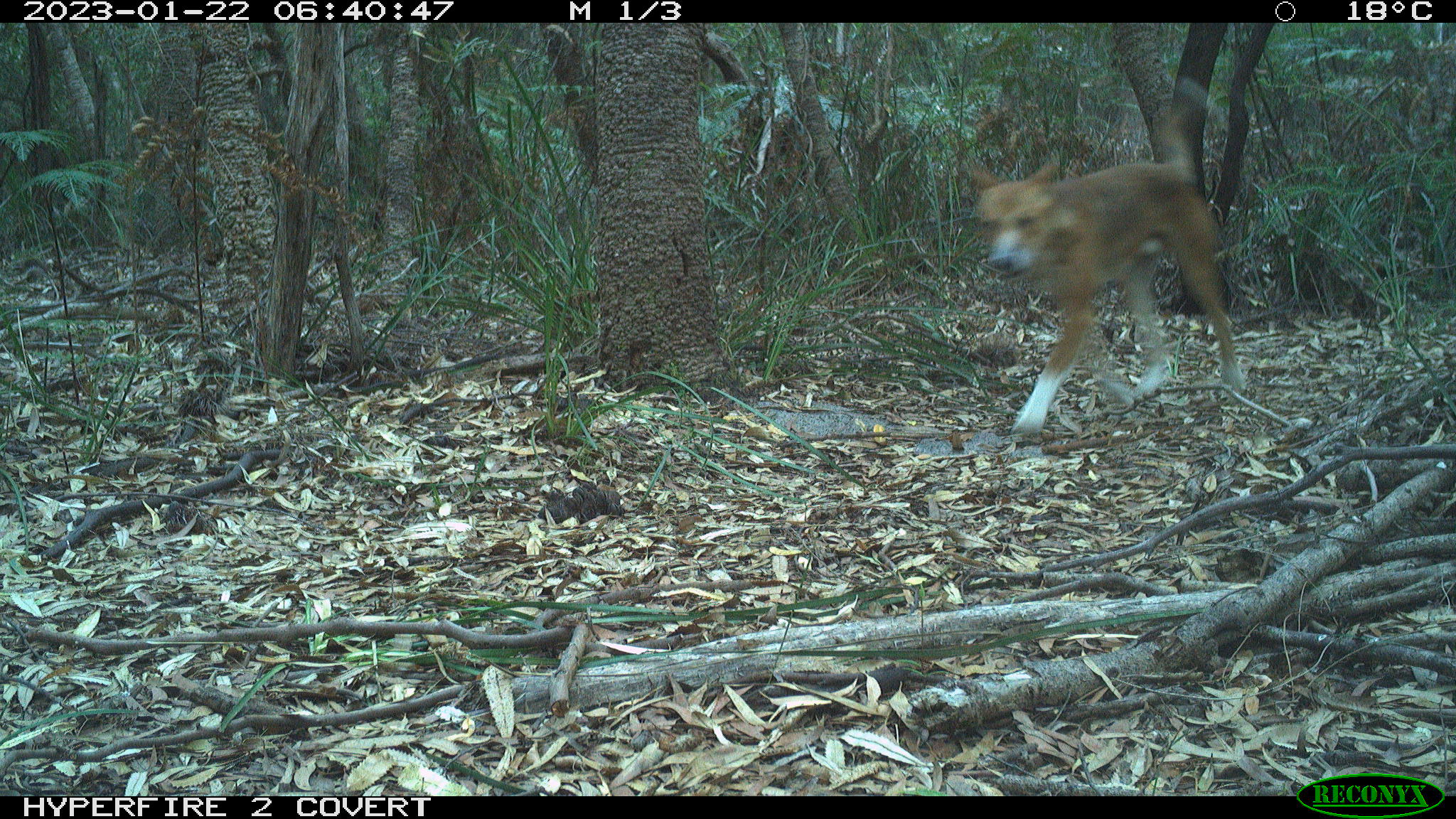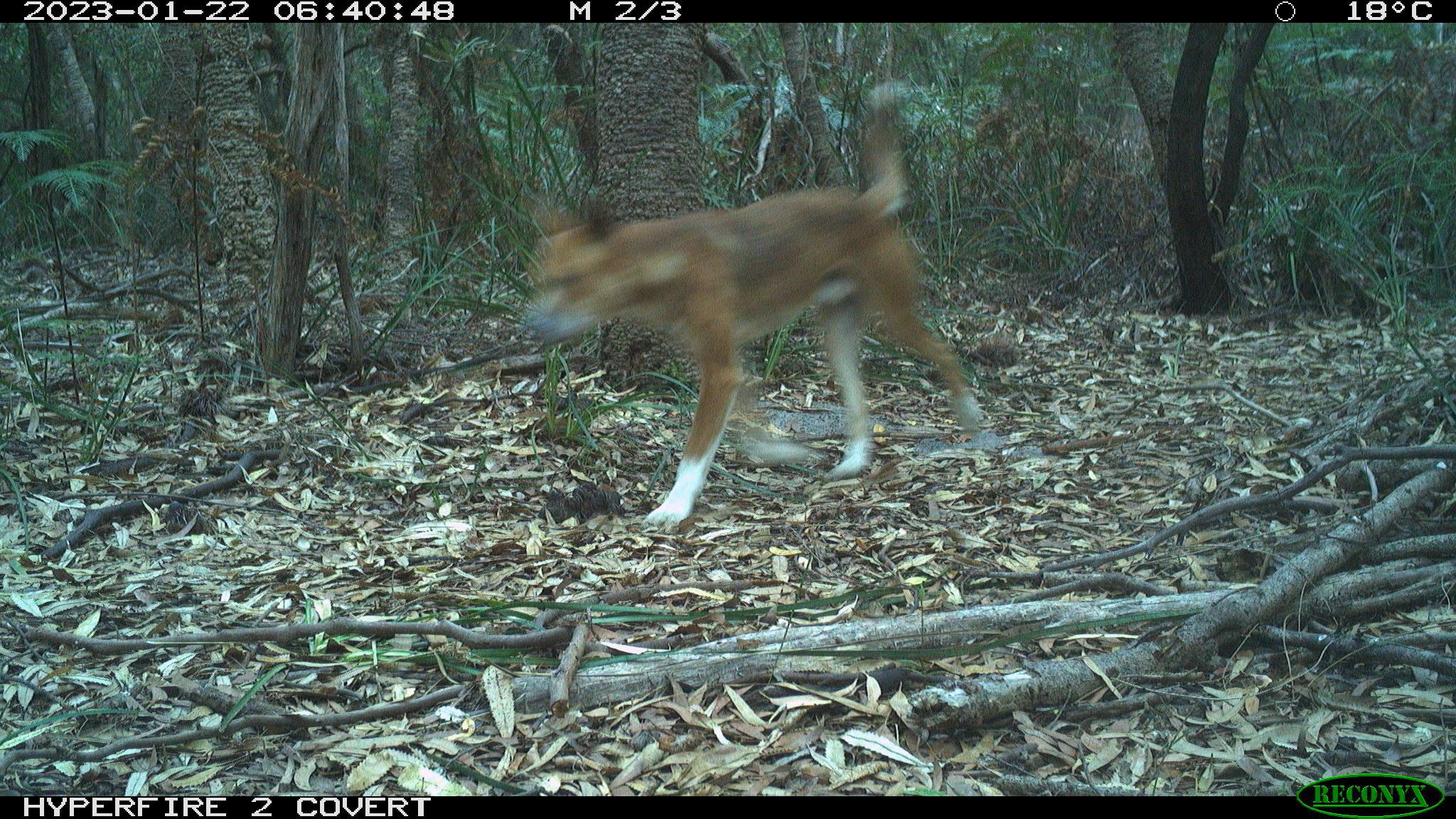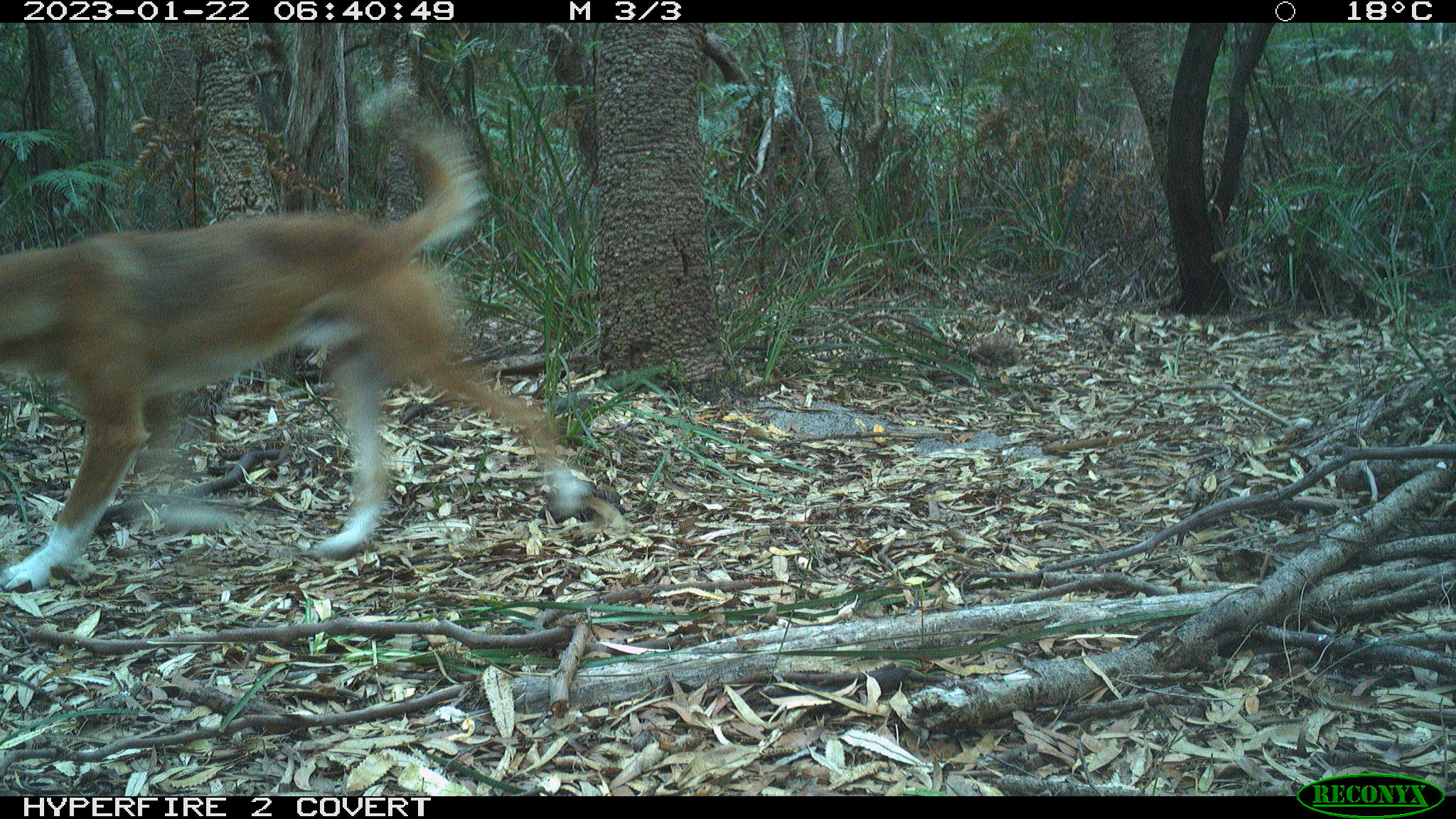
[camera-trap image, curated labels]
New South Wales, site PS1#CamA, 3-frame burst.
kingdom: Animalia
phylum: Chordata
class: Mammalia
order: Carnivora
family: Canidae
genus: Canis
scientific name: Canis familiaris dingo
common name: dingo